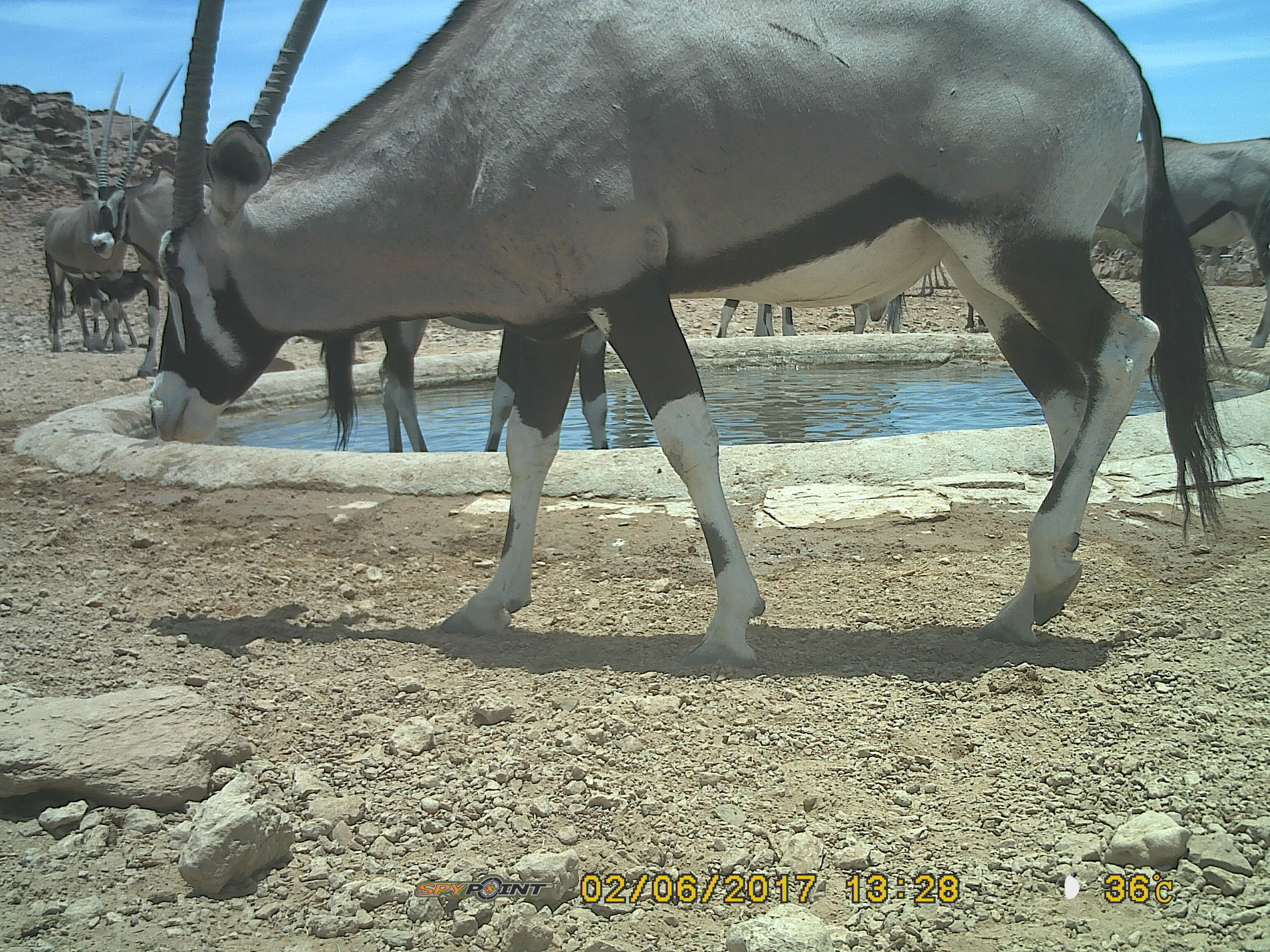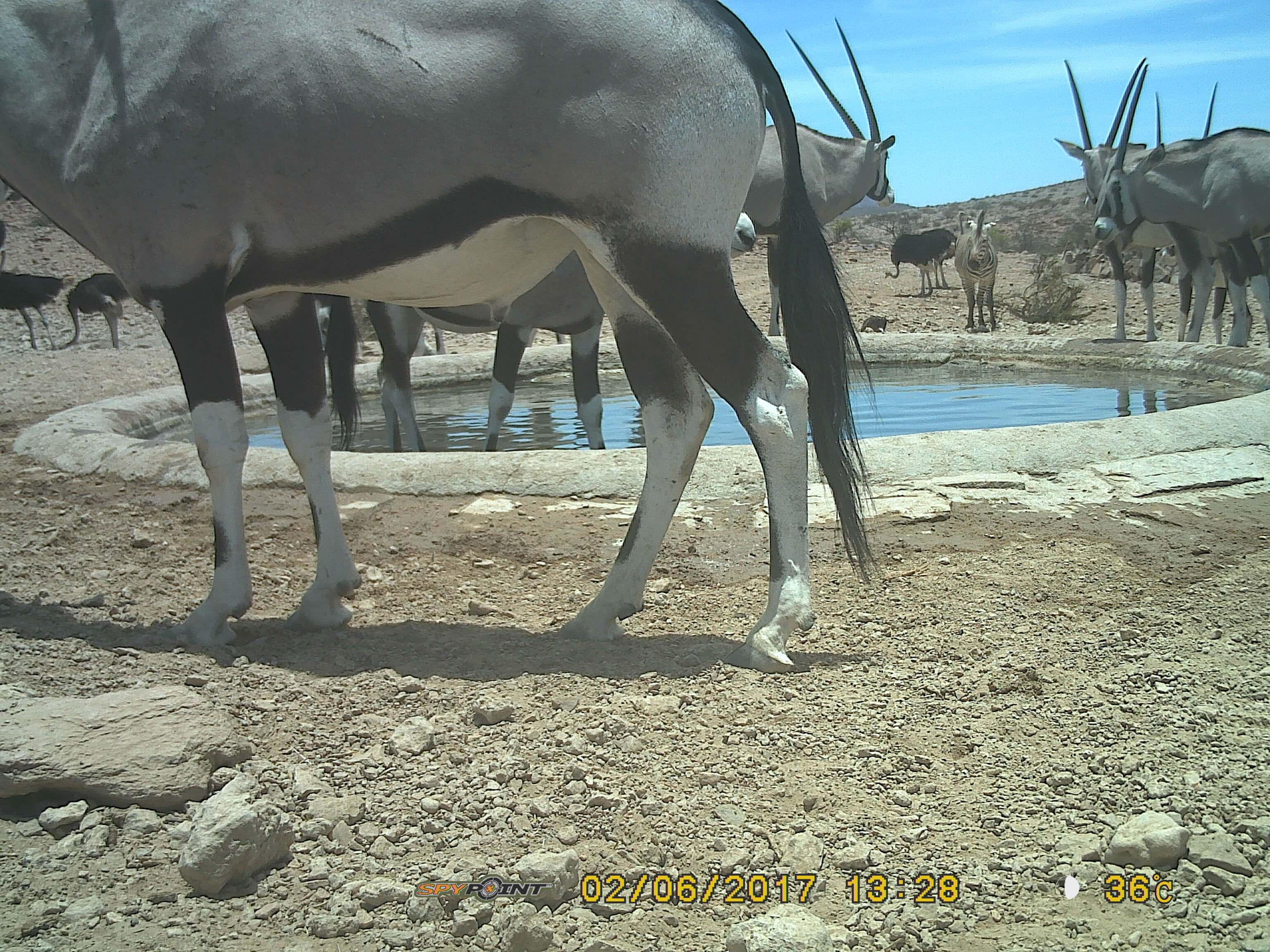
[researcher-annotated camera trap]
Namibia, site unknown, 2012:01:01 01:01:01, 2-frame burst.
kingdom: Animalia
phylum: Chordata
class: Mammalia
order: Artiodactyla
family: Bovidae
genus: Oryx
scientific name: Oryx gazella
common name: gemsbok